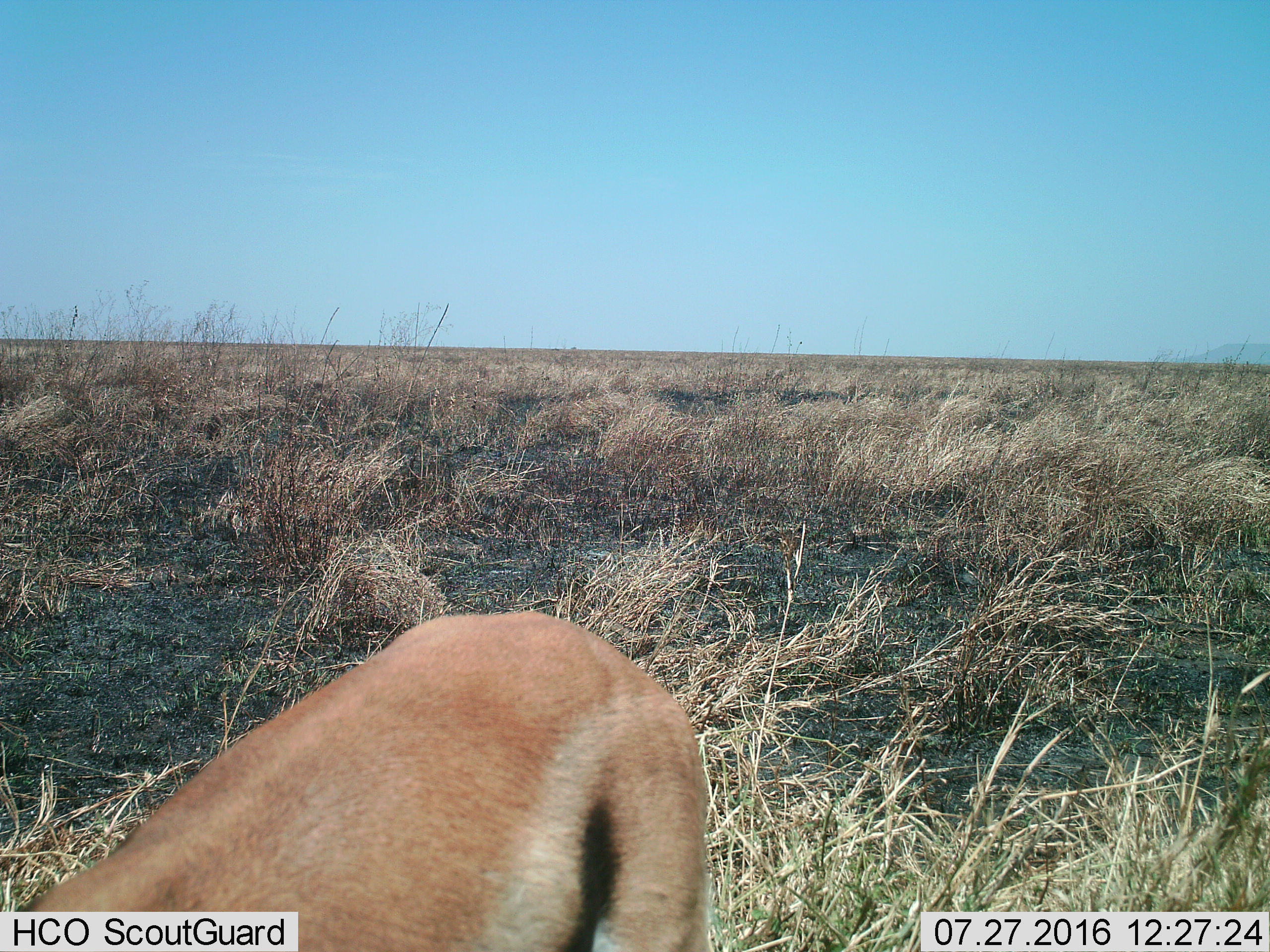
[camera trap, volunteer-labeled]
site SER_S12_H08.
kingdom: Animalia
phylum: Chordata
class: Mammalia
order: Artiodactyla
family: Bovidae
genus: Eudorcas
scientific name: Eudorcas thomsonii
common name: thomson's gazelle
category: gazellethomsons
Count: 1.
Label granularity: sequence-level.